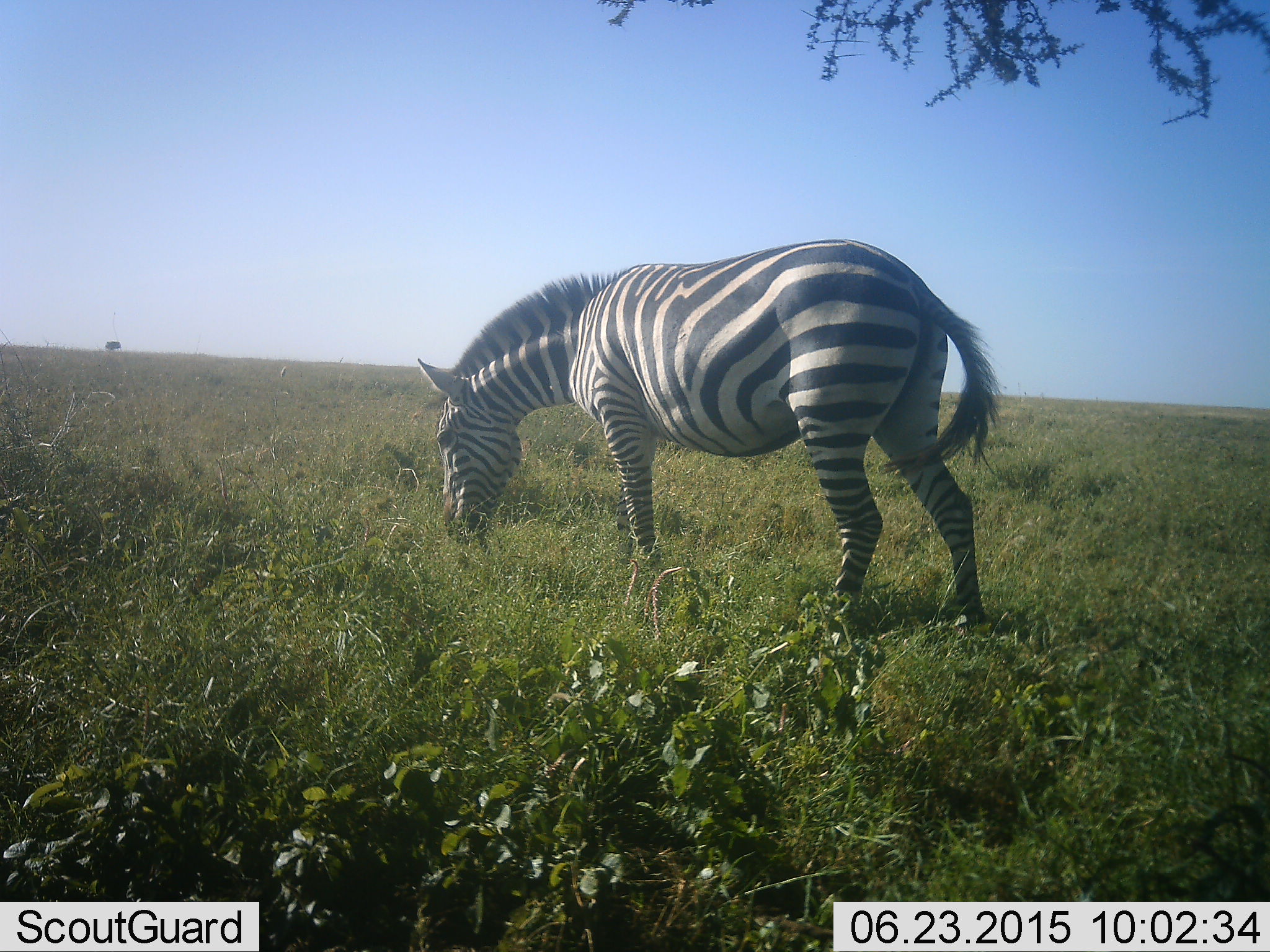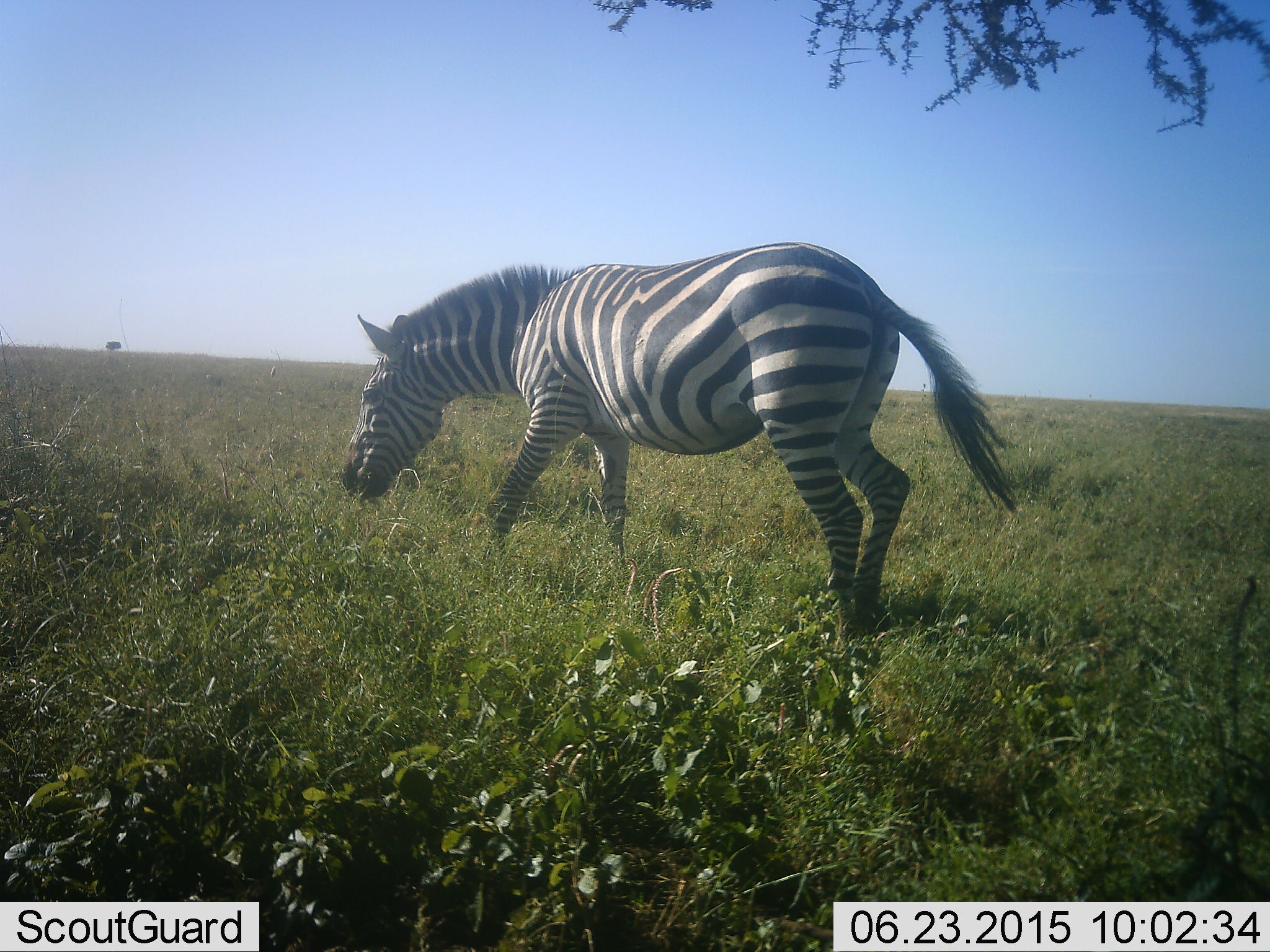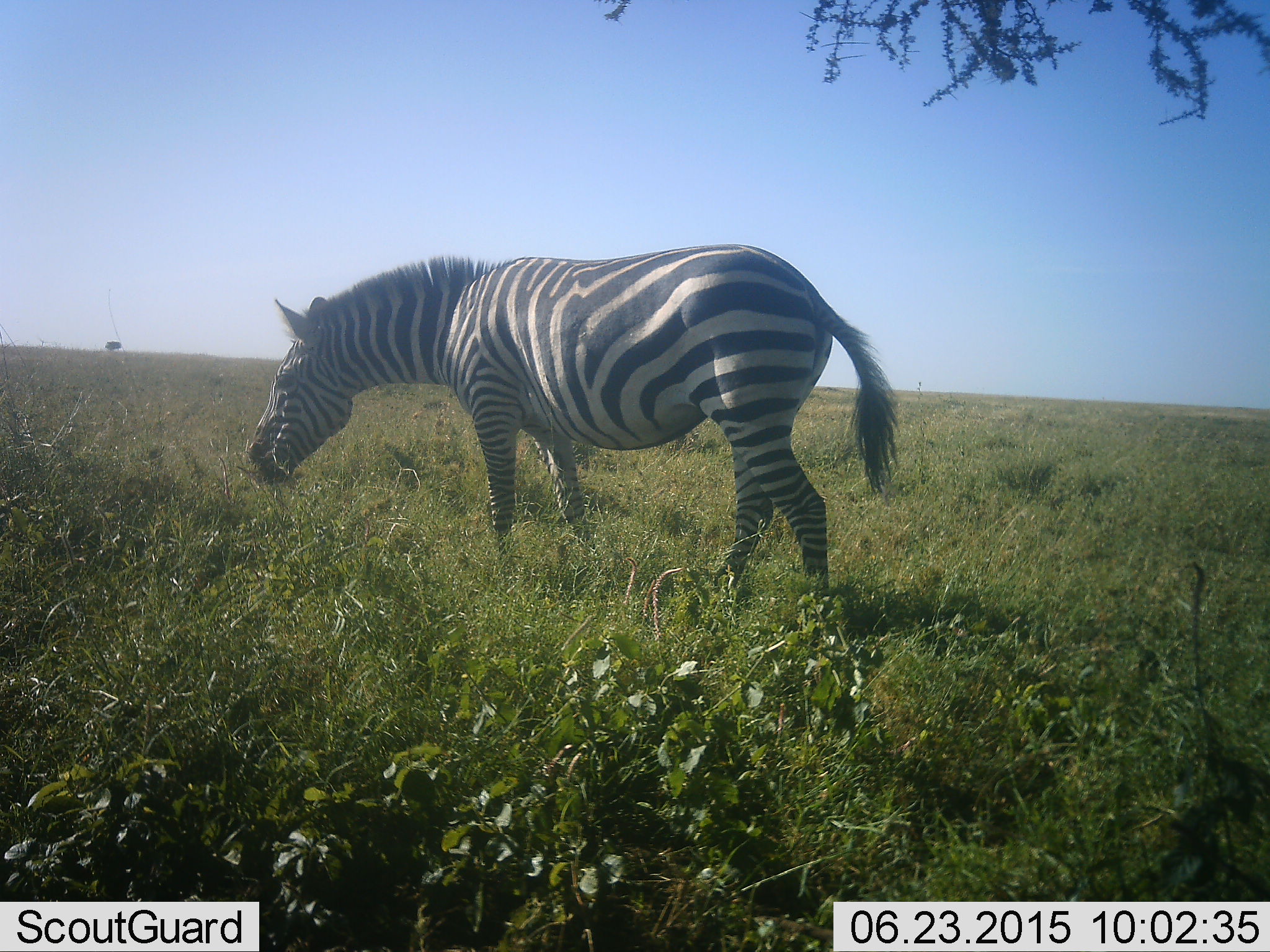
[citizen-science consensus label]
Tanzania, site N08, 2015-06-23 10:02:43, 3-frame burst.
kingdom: Animalia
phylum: Chordata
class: Mammalia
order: Perissodactyla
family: Equidae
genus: Equus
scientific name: Equus quagga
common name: plains zebra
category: zebra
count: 1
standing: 0%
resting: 0%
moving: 60%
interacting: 0%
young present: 0%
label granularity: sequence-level